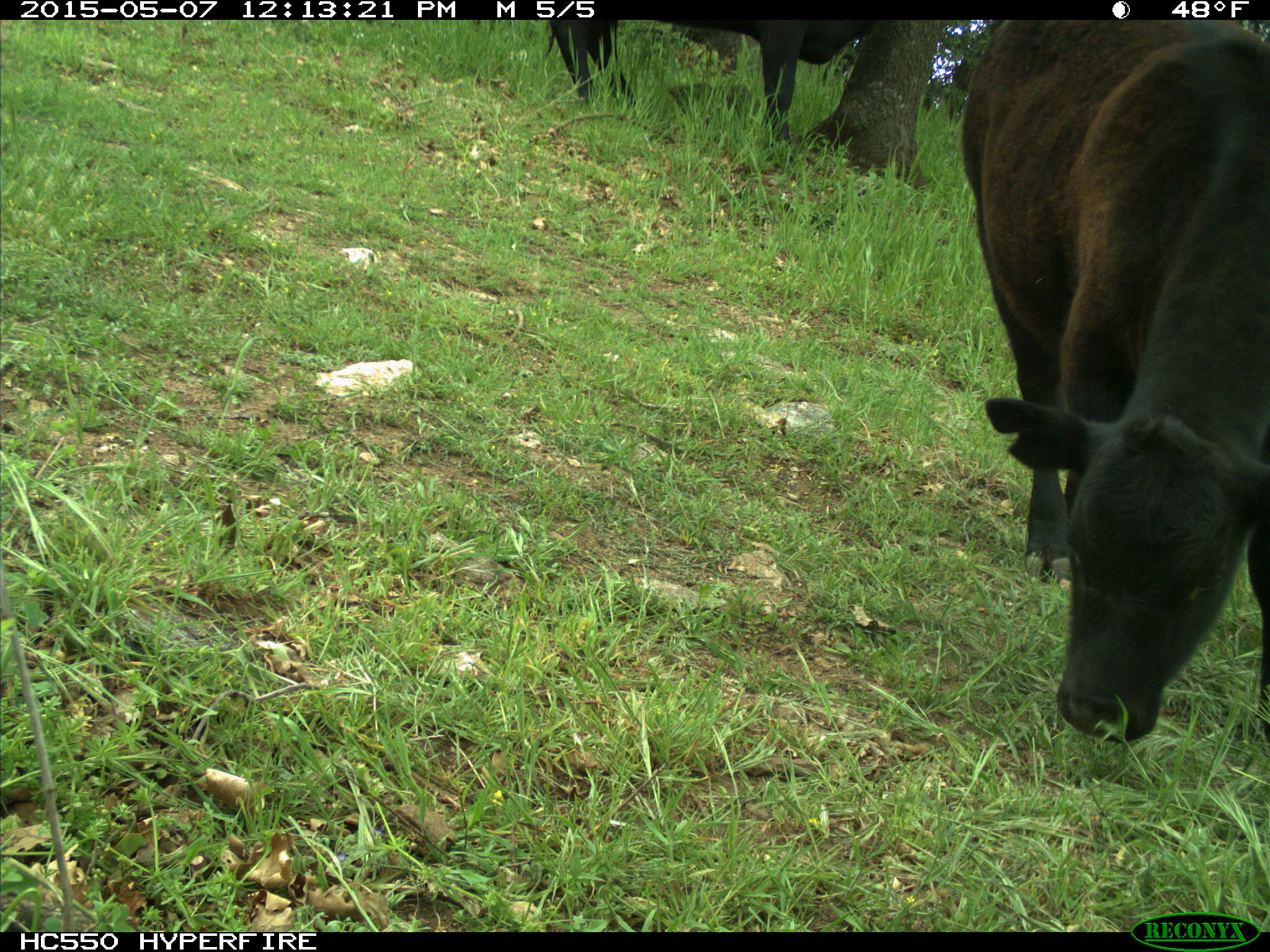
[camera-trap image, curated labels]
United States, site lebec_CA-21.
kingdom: Animalia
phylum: Chordata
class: Mammalia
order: Artiodactyla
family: Bovidae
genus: Bos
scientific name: Bos taurus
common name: domestic cow